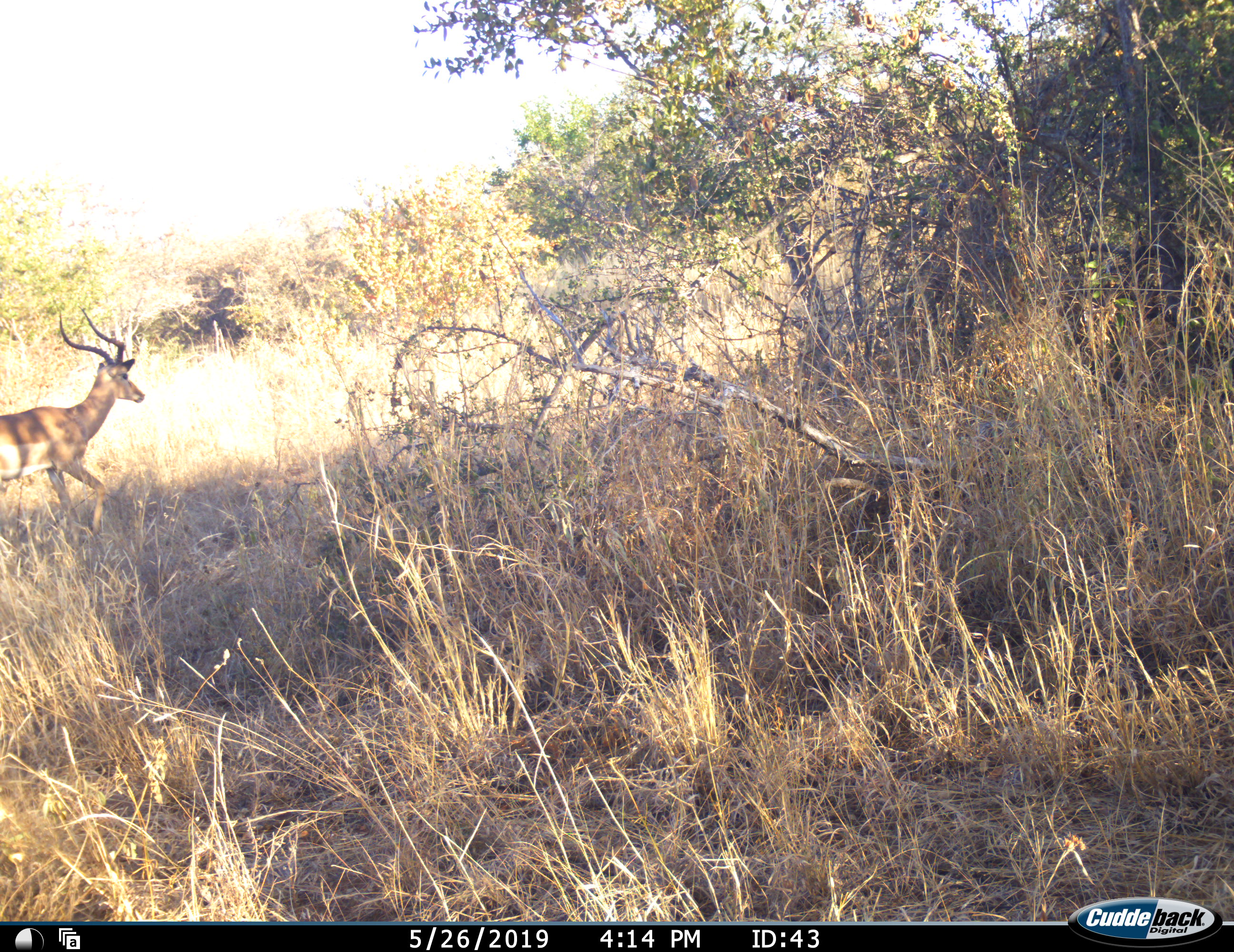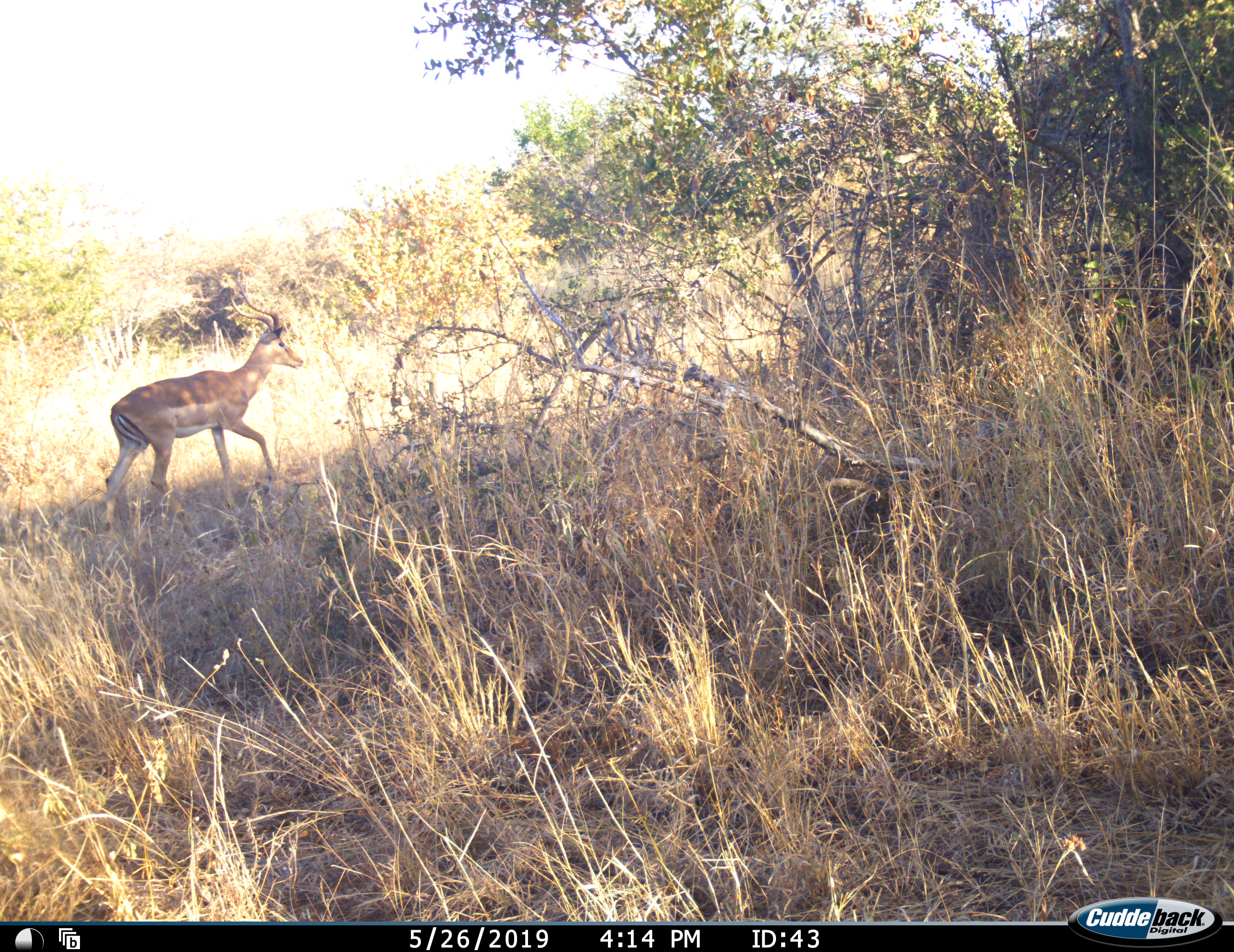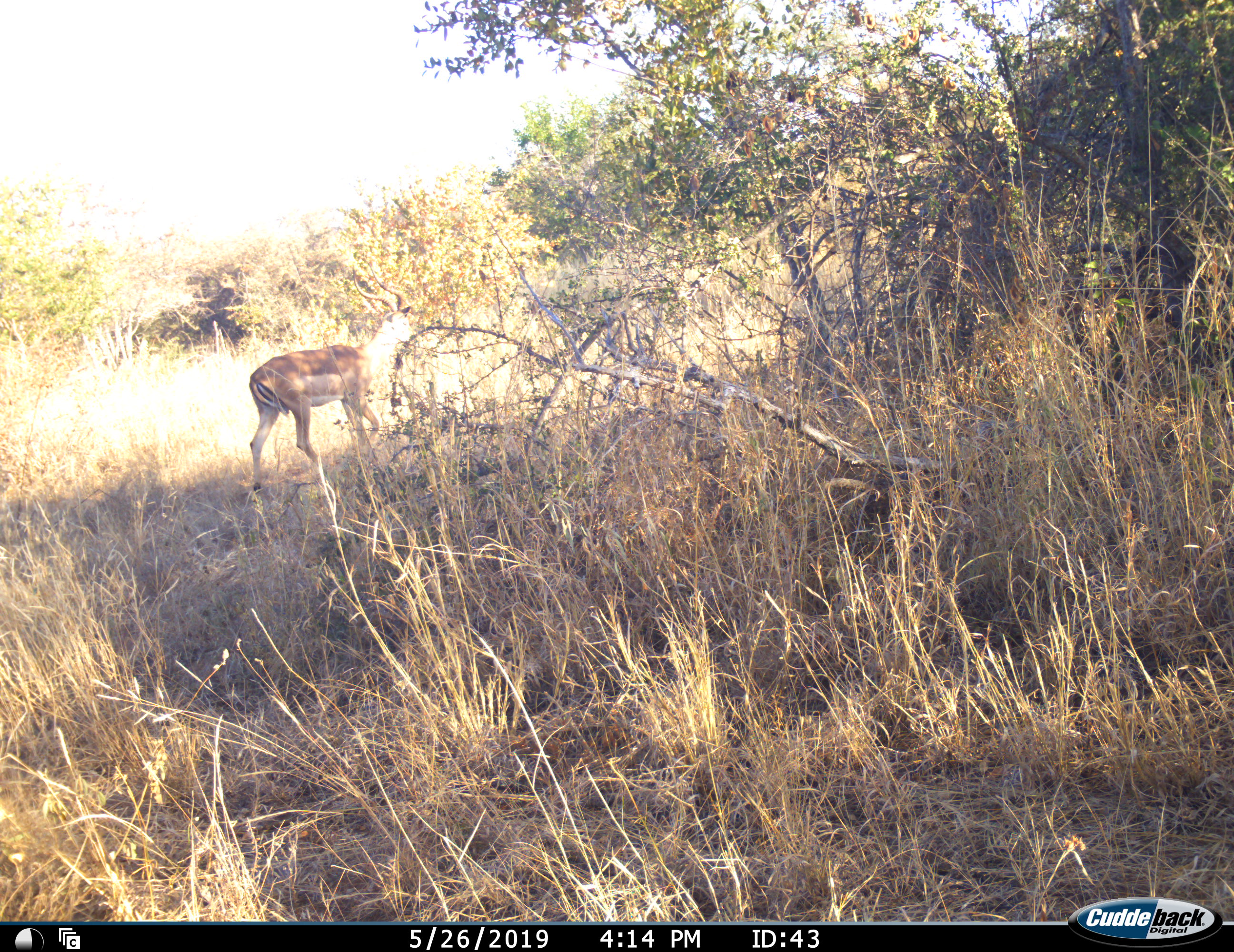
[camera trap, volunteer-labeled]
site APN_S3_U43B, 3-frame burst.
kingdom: Animalia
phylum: Chordata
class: Mammalia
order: Artiodactyla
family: Bovidae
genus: Aepyceros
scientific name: Aepyceros melampus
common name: impala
Impala (Aepyceros melampus), count 1. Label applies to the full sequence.